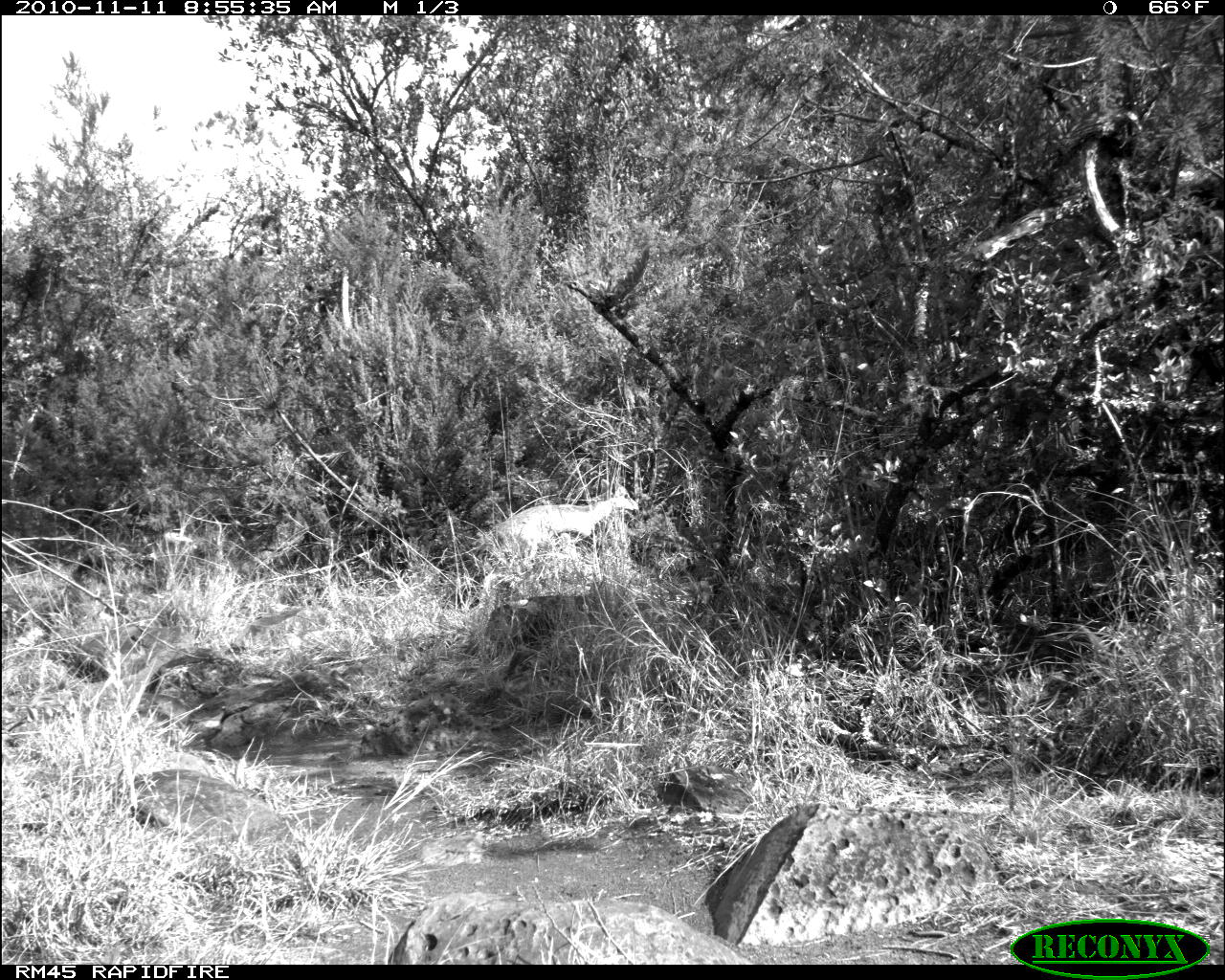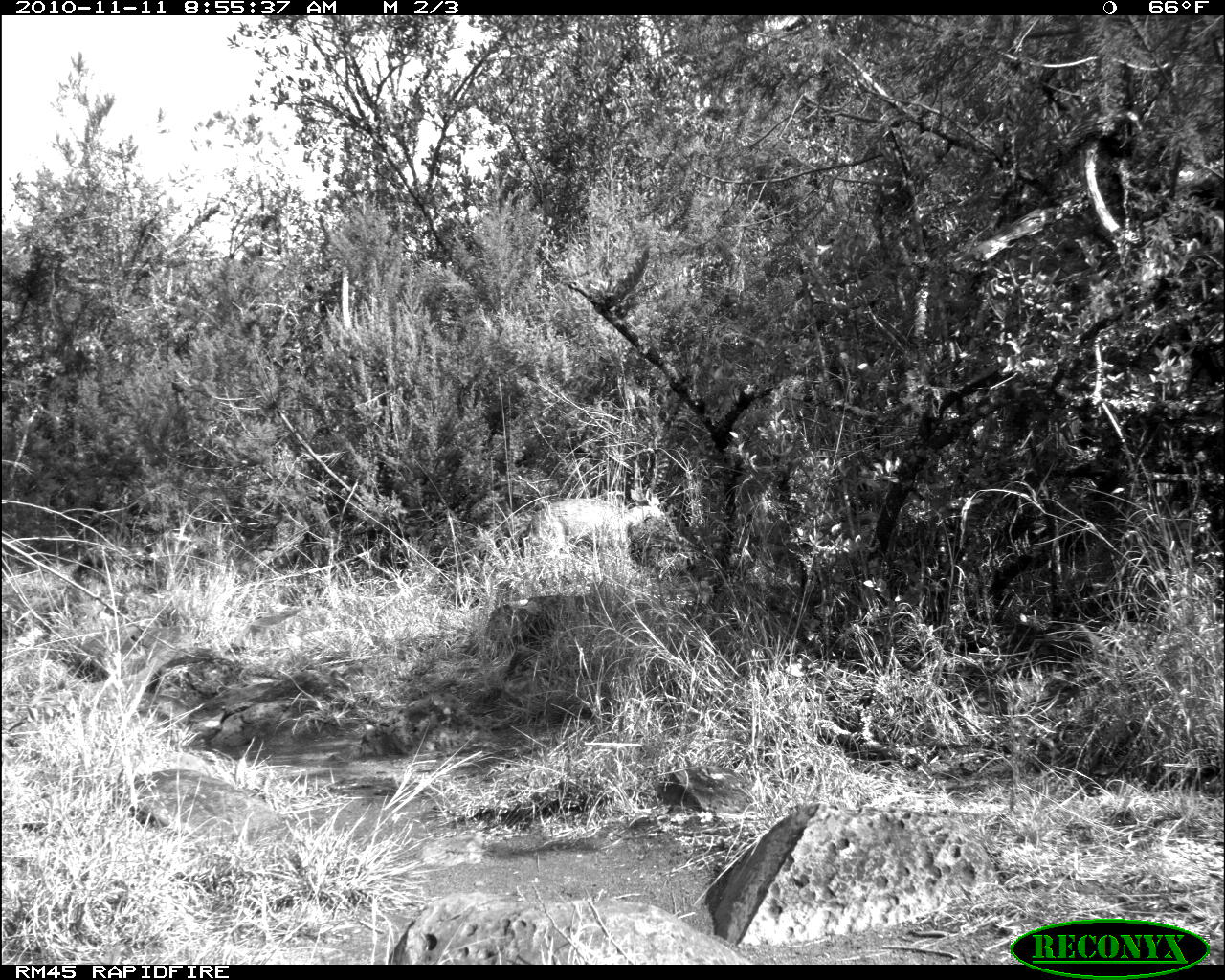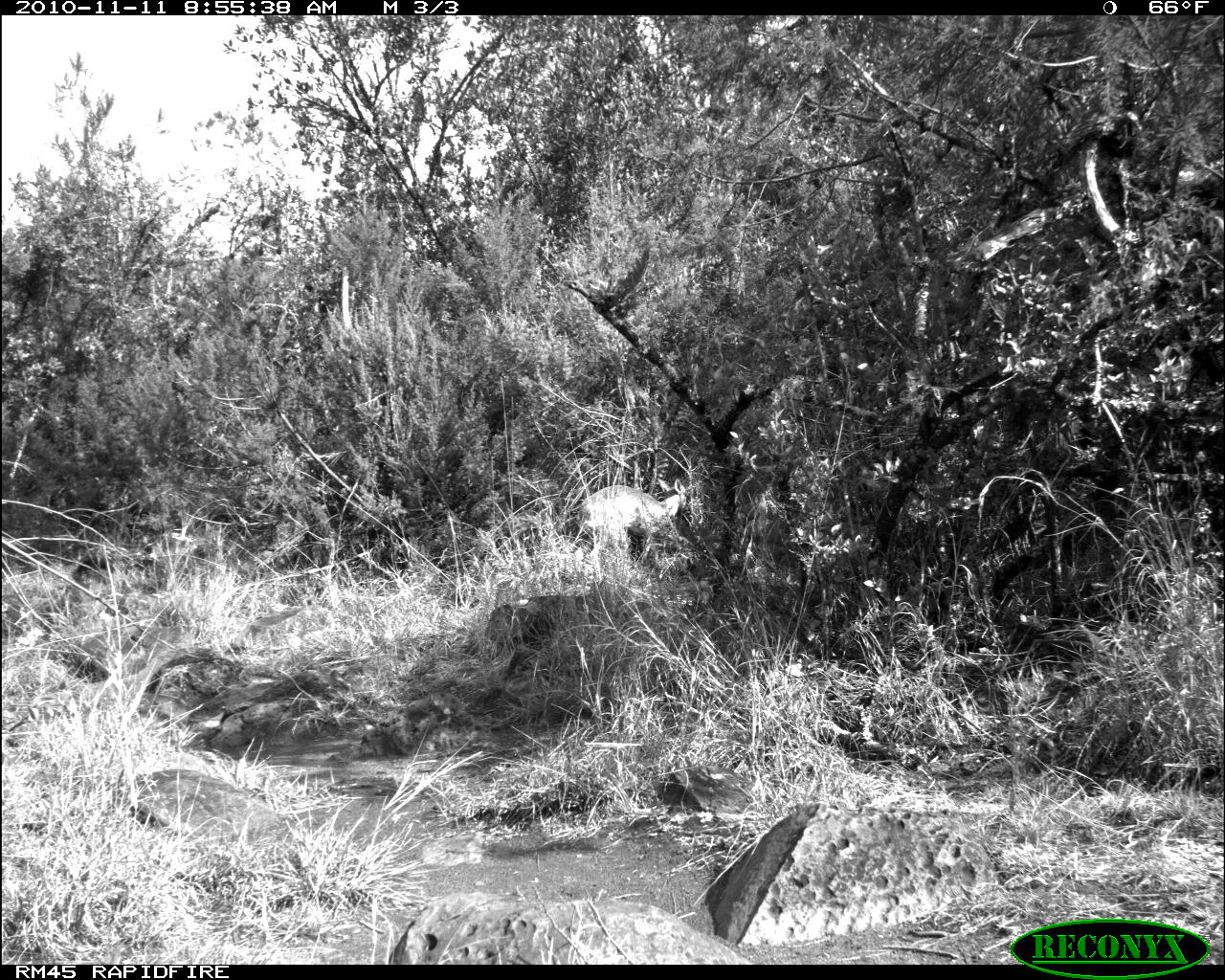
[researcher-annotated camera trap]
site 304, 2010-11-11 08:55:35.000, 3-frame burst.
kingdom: Animalia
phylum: Chordata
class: Mammalia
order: Artiodactyla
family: Bovidae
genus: Madoqua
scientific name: Madoqua guentheri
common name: günther's dik-dik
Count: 1.